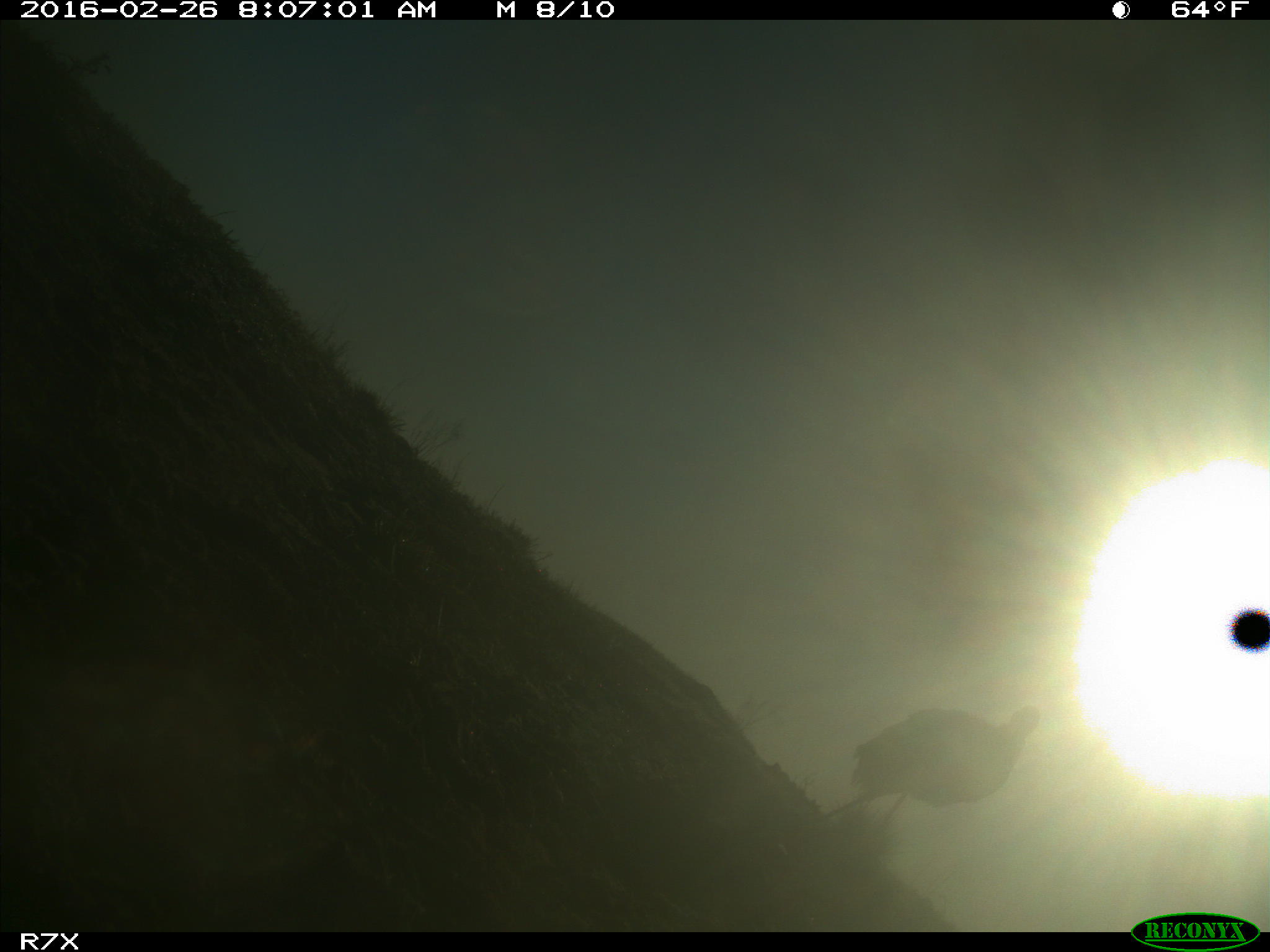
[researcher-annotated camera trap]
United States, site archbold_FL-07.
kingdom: Animalia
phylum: Chordata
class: Aves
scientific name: Aves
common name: birds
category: unidentified bird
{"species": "unidentified bird (birds) (Aves)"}